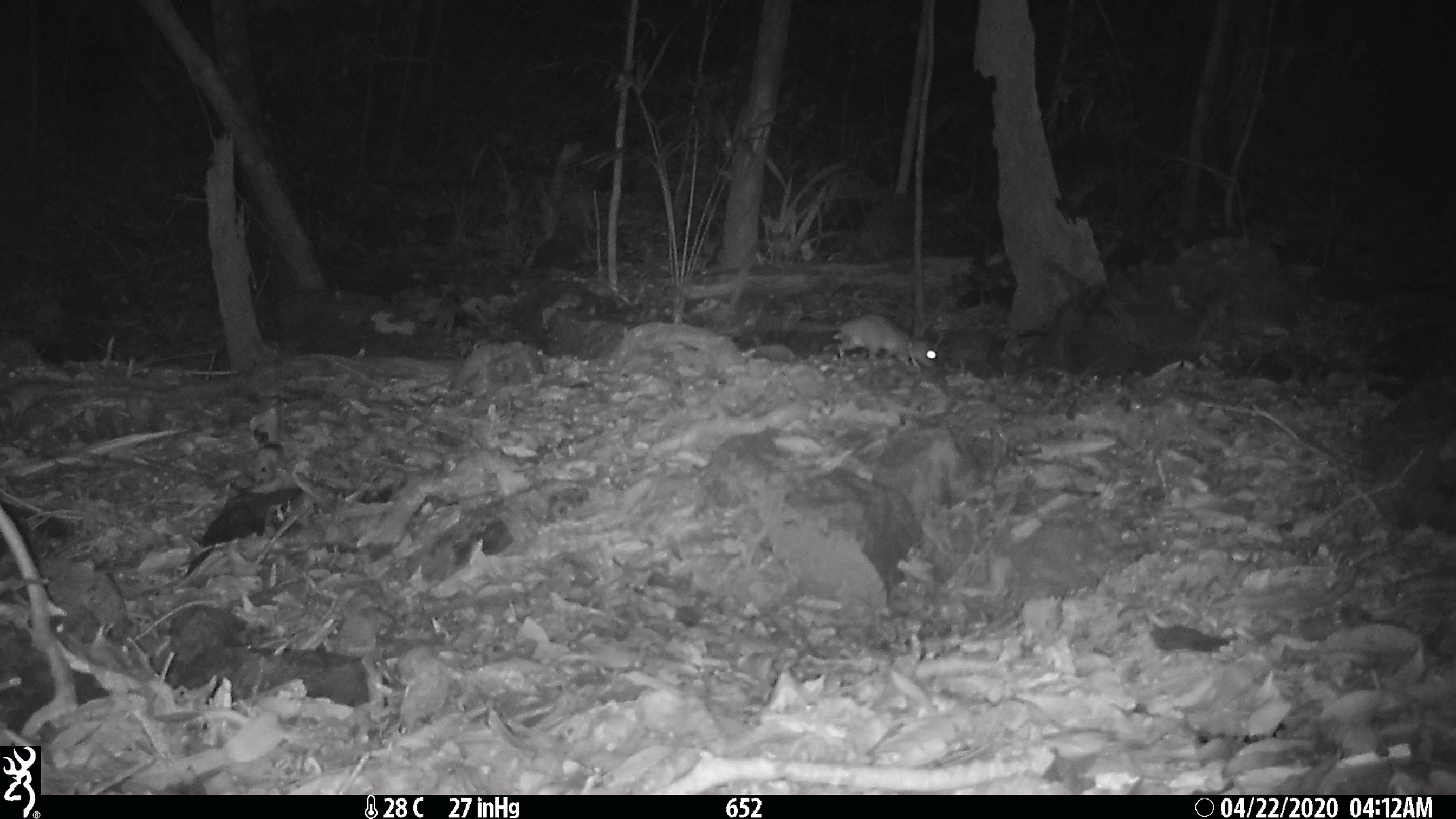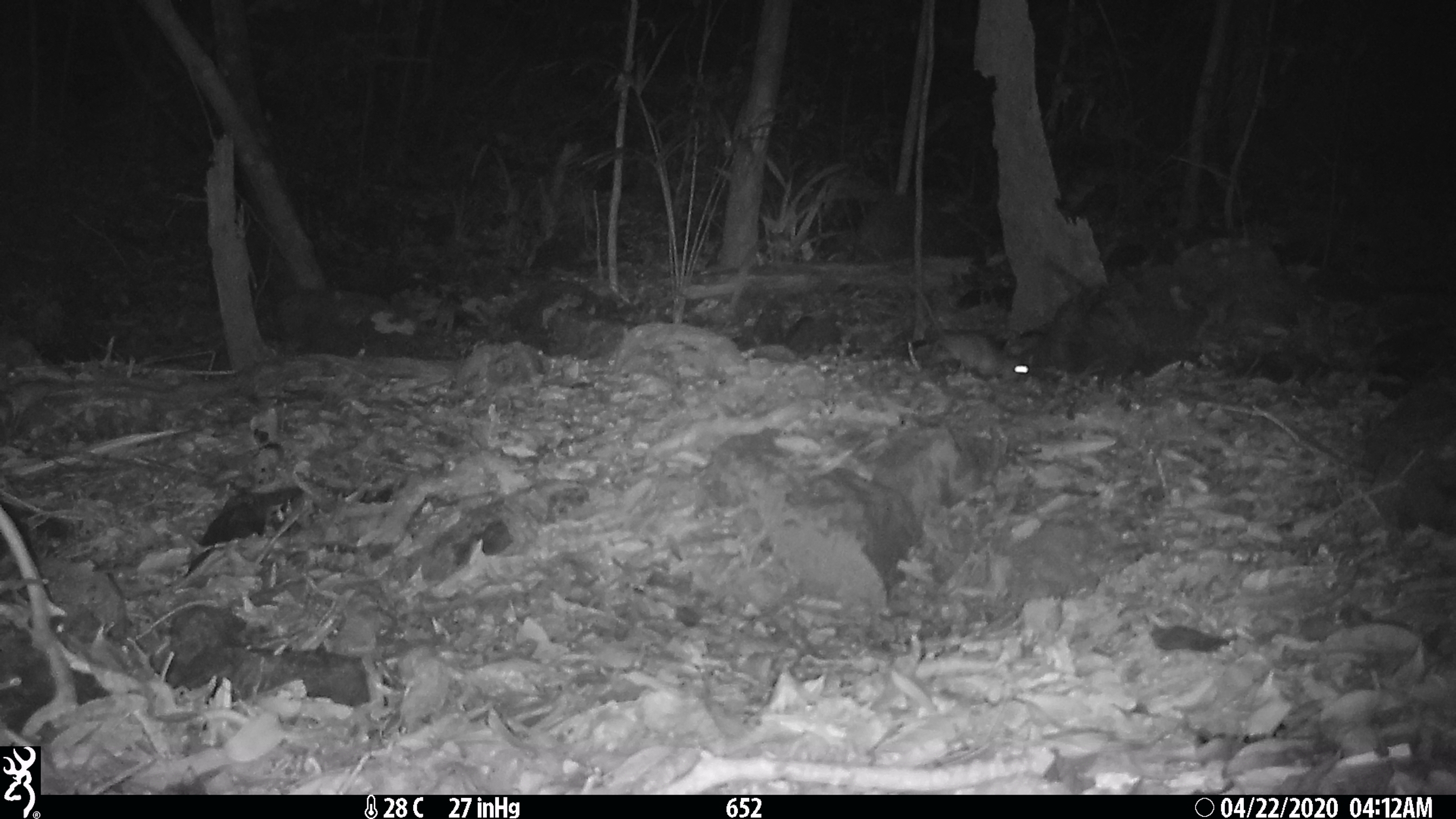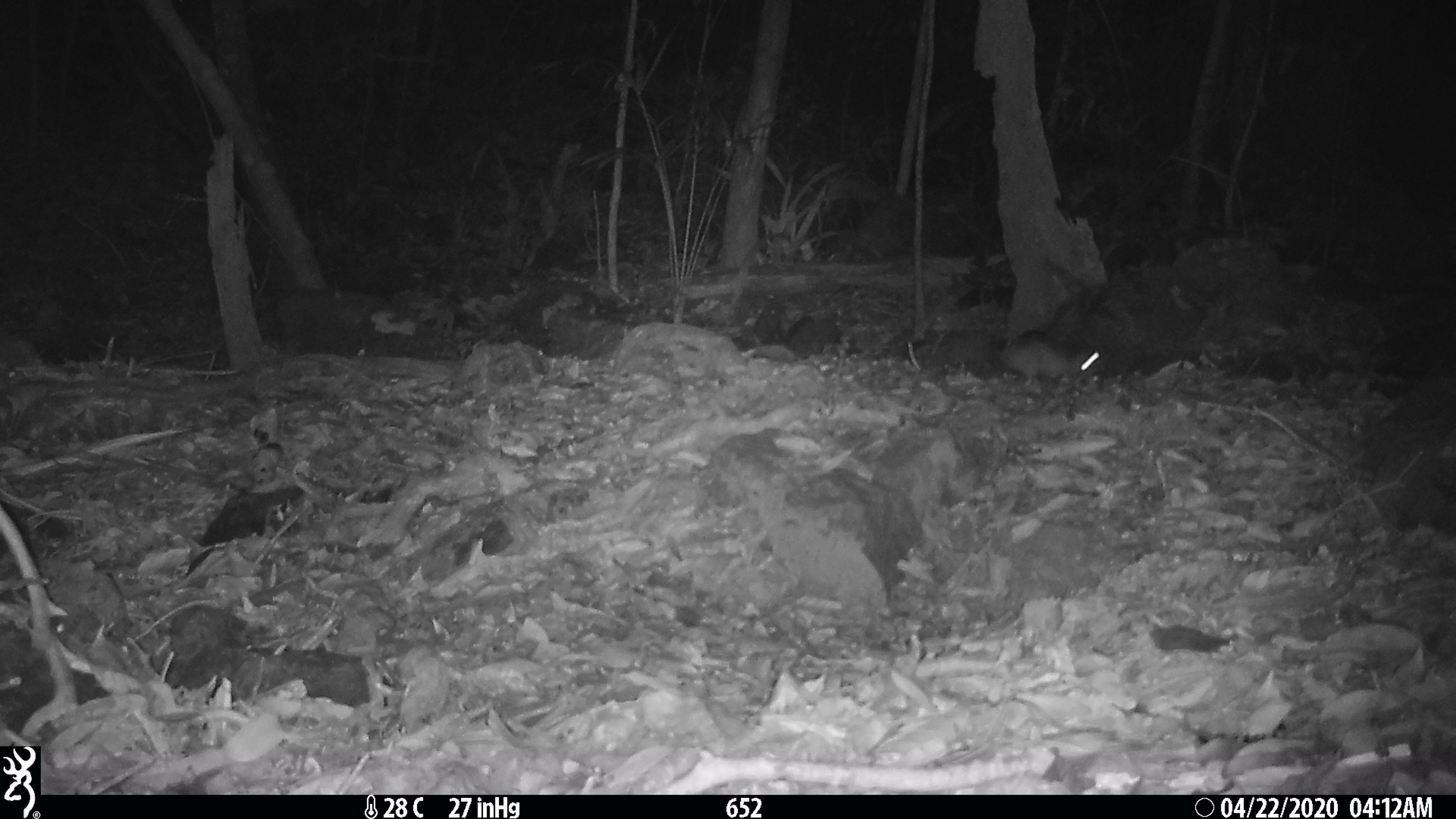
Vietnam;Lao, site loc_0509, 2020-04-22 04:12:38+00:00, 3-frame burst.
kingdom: Animalia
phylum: Chordata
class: Mammalia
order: Rodentia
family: Muridae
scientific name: Muridae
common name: old-world mice and rats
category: unidentified murid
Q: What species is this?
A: Unidentified murid (old-world mice and rats) (Muridae).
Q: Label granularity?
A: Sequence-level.